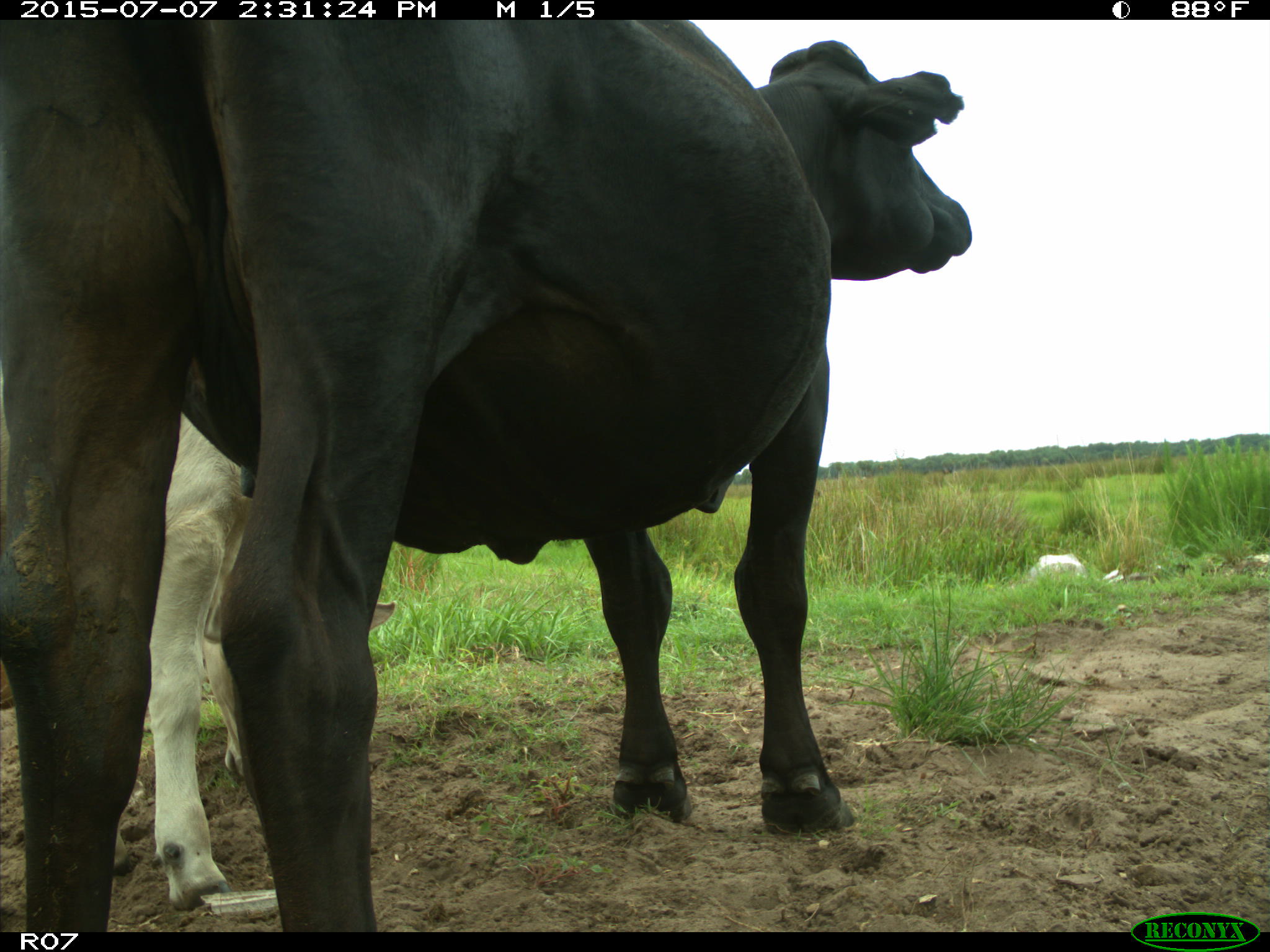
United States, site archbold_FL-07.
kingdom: Animalia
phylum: Chordata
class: Mammalia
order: Artiodactyla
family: Bovidae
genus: Bos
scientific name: Bos taurus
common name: domestic cow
Bos taurus (domestic cow).